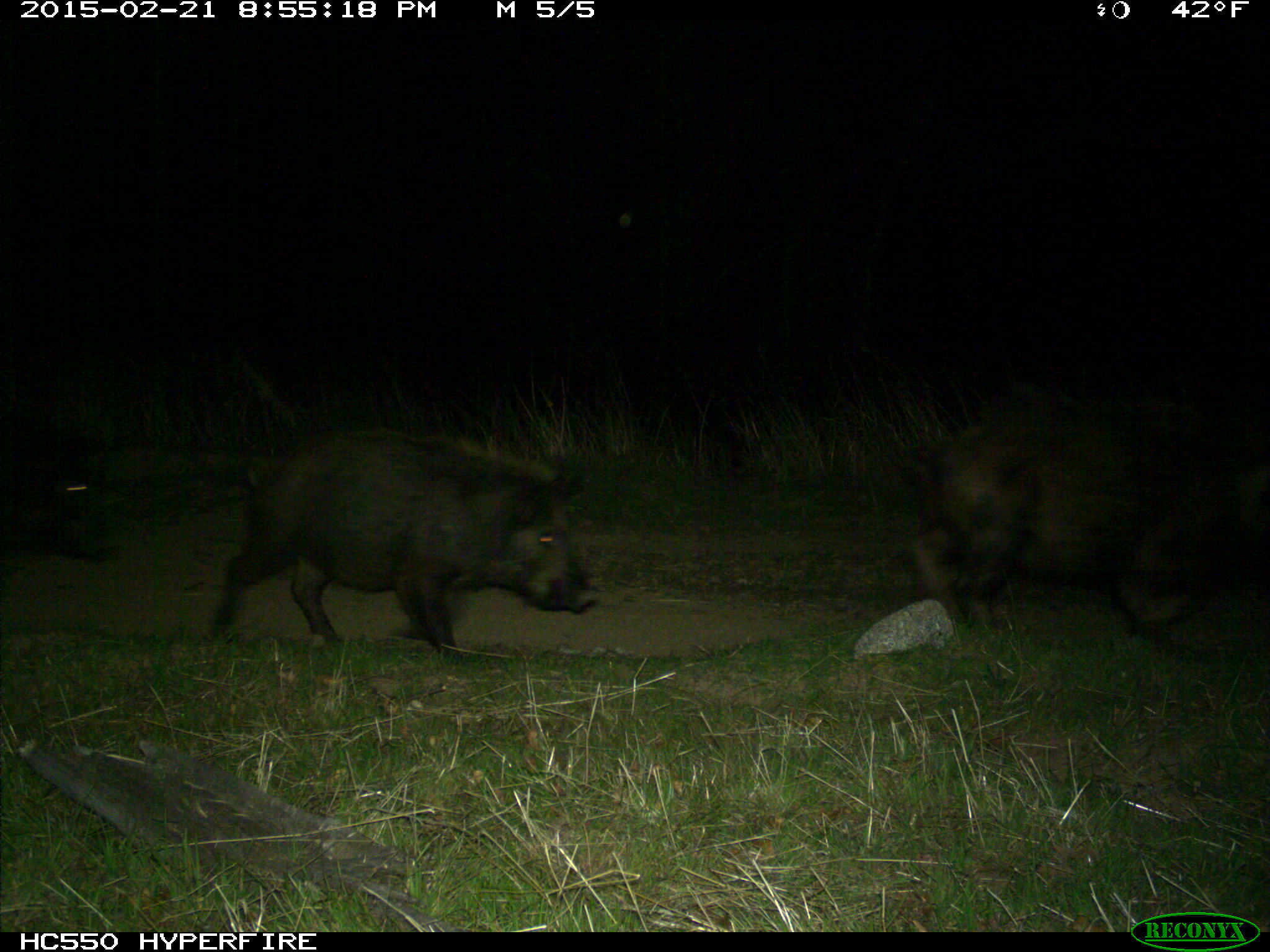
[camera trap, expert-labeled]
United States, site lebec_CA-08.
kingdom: Animalia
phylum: Chordata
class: Mammalia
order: Artiodactyla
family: Suidae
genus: Sus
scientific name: Sus scrofa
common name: wild boar